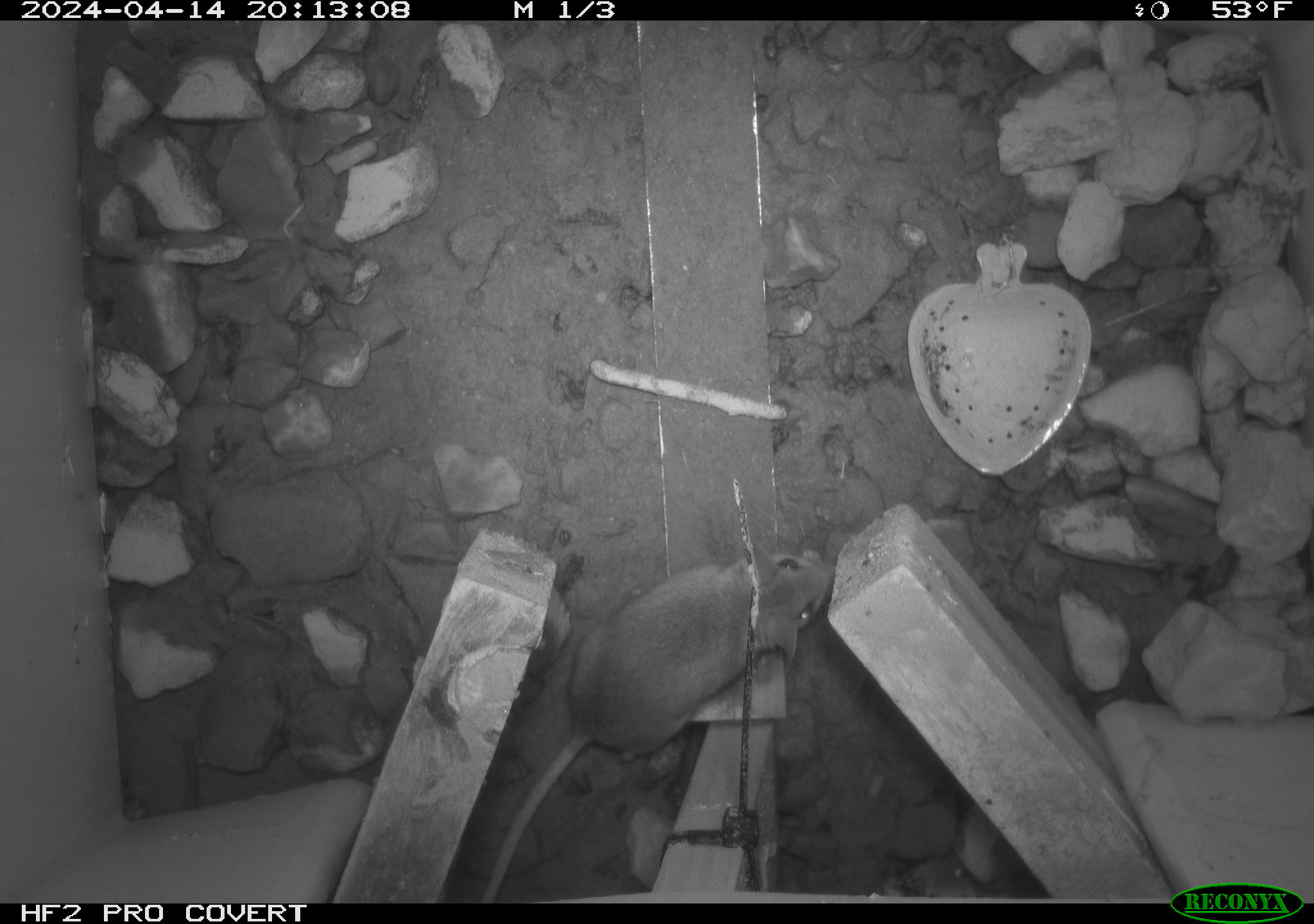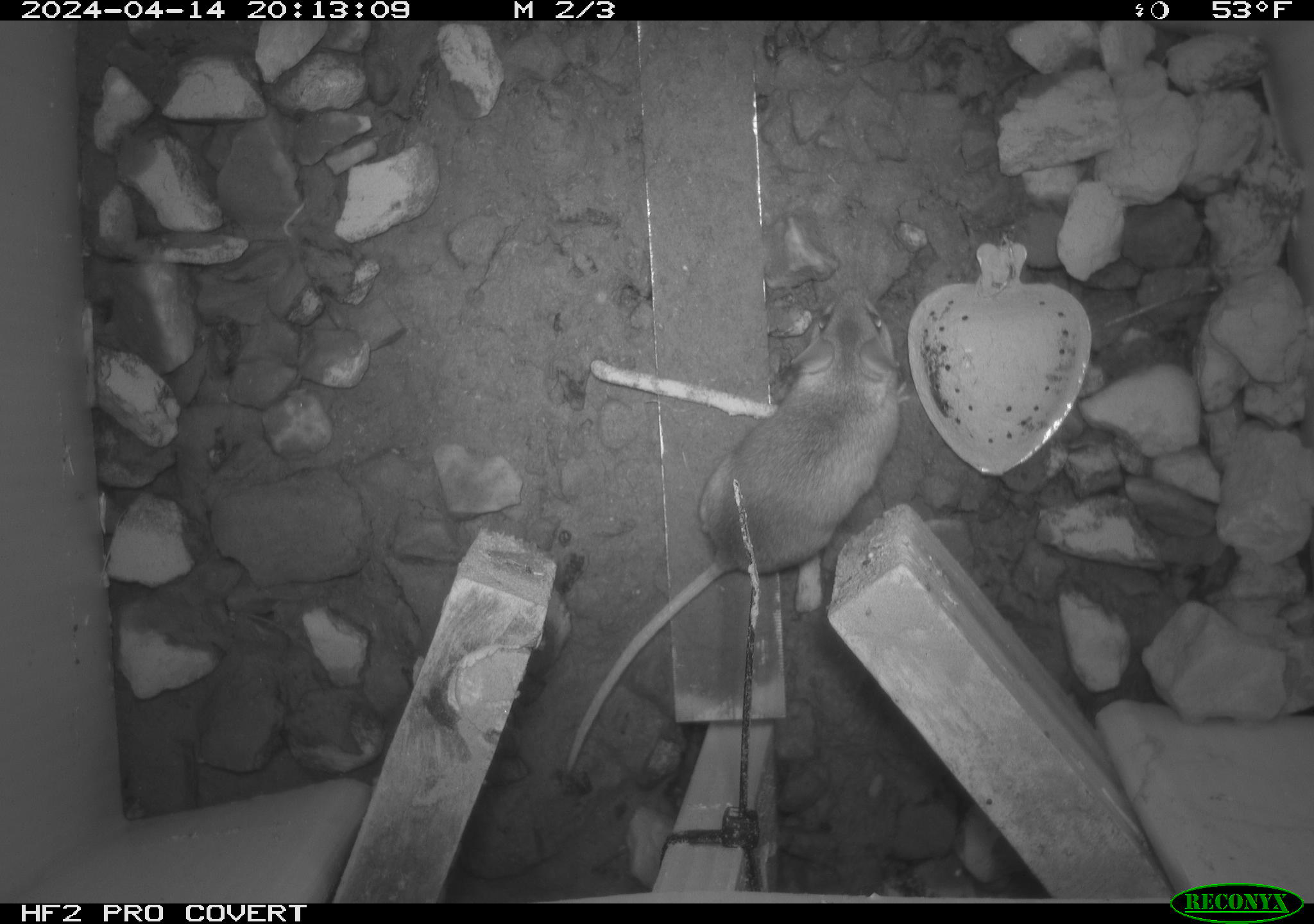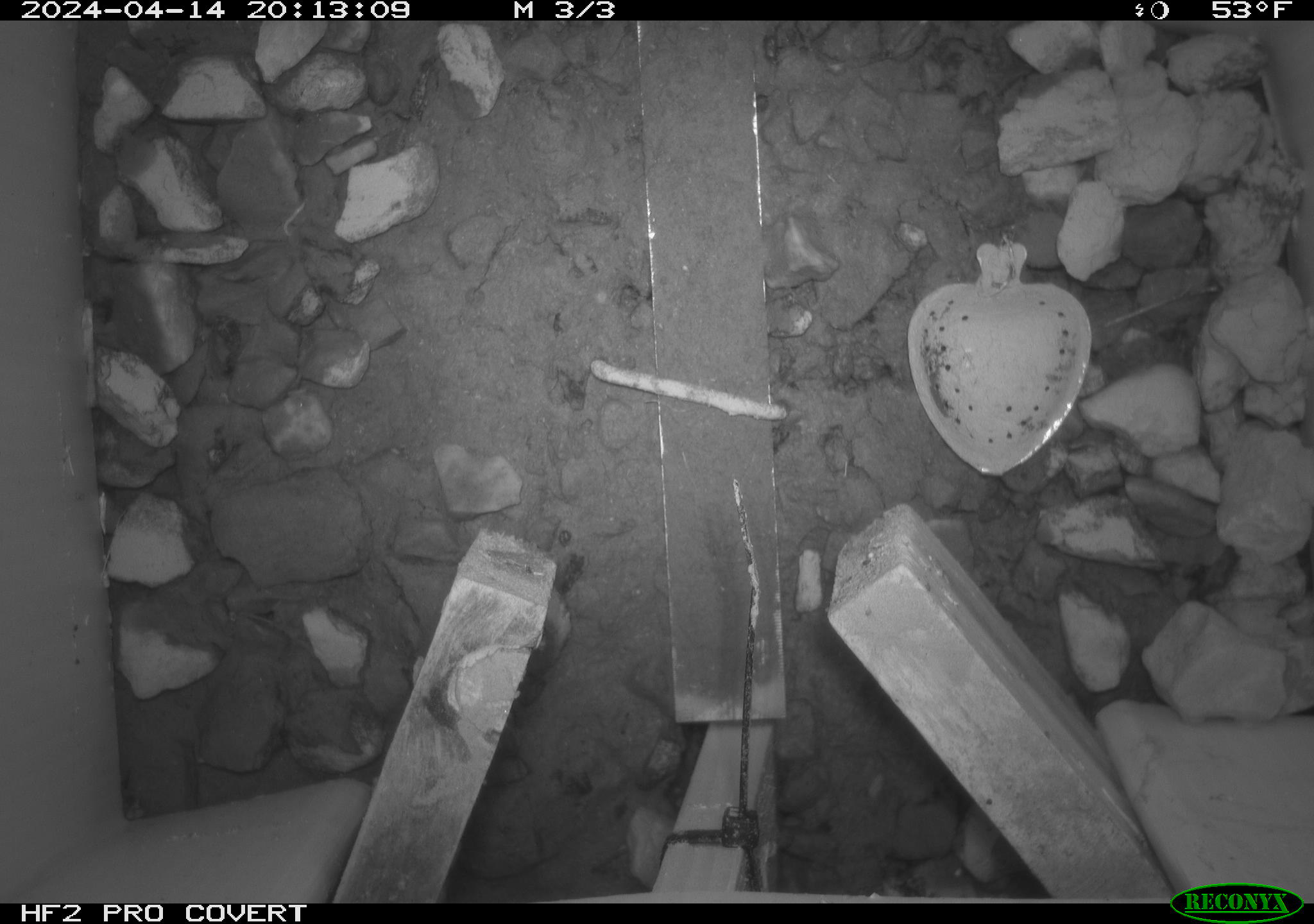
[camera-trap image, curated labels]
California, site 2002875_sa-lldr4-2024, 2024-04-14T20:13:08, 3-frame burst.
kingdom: Animalia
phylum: Chordata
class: Mammalia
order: Rodentia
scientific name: Rodentia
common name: mouse species